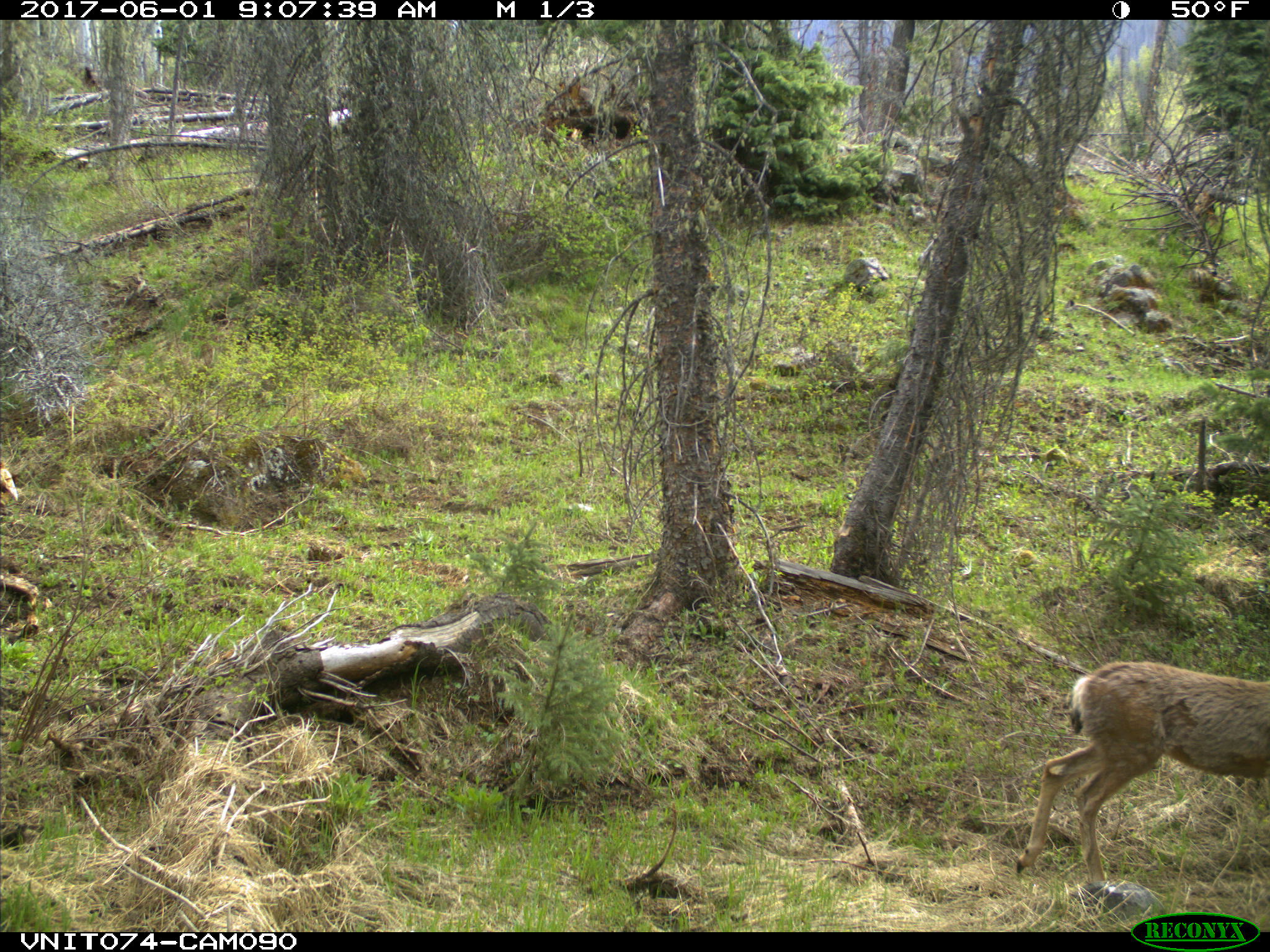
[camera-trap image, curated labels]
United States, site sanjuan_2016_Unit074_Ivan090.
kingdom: Animalia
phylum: Chordata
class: Mammalia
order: Artiodactyla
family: Cervidae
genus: Odocoileus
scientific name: Odocoileus hemionus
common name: mule deer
Odocoileus hemionus (mule deer).